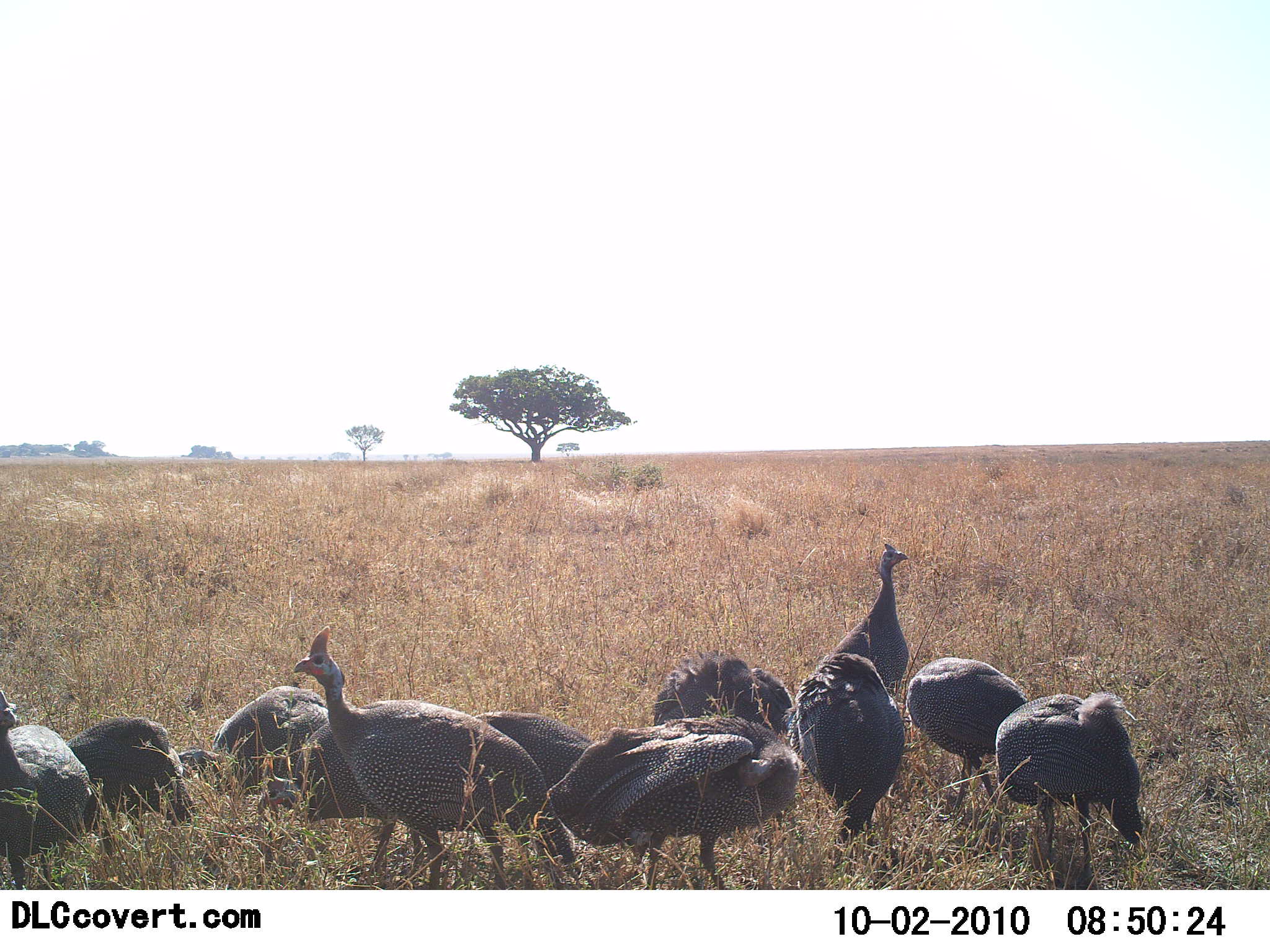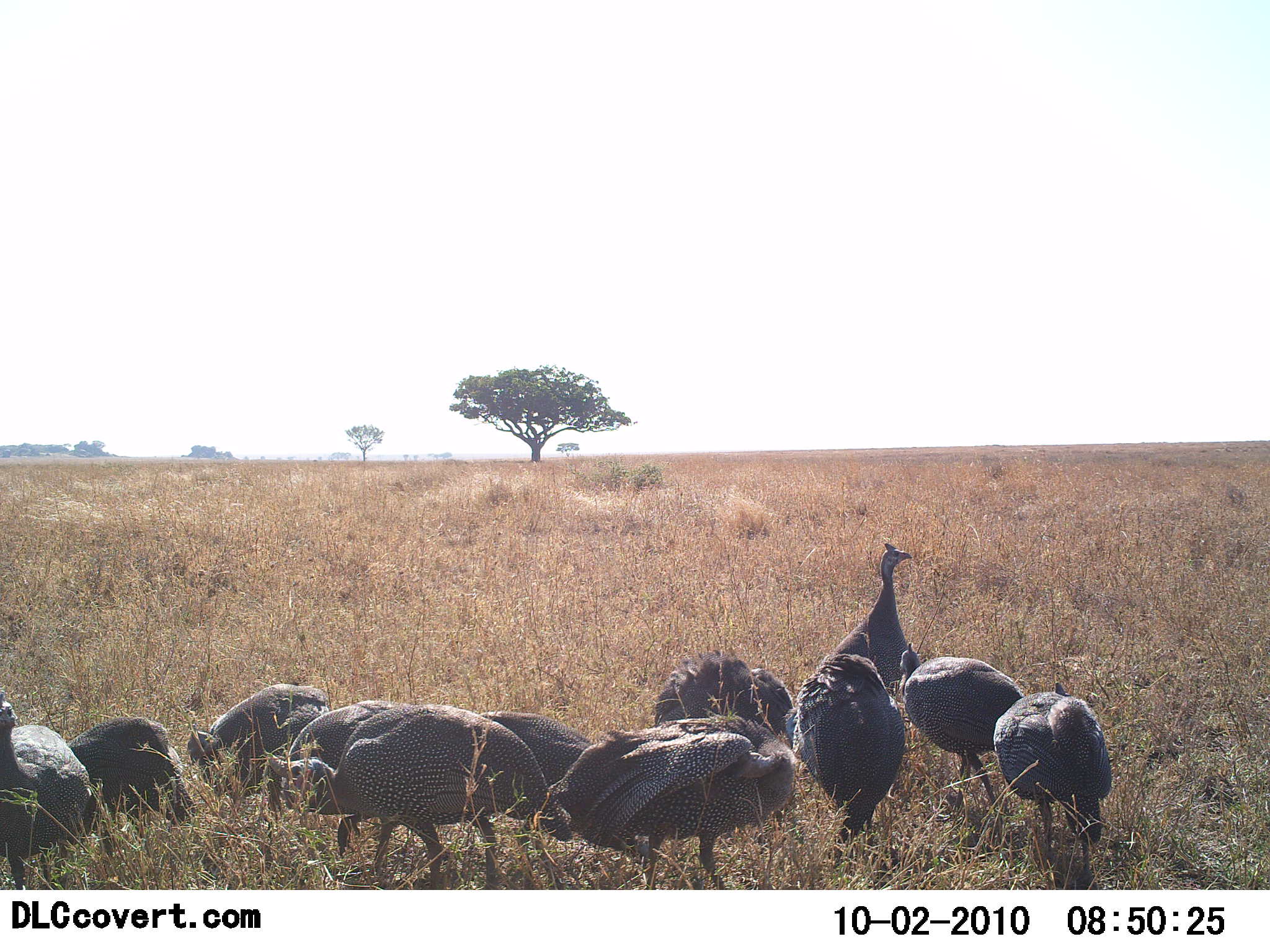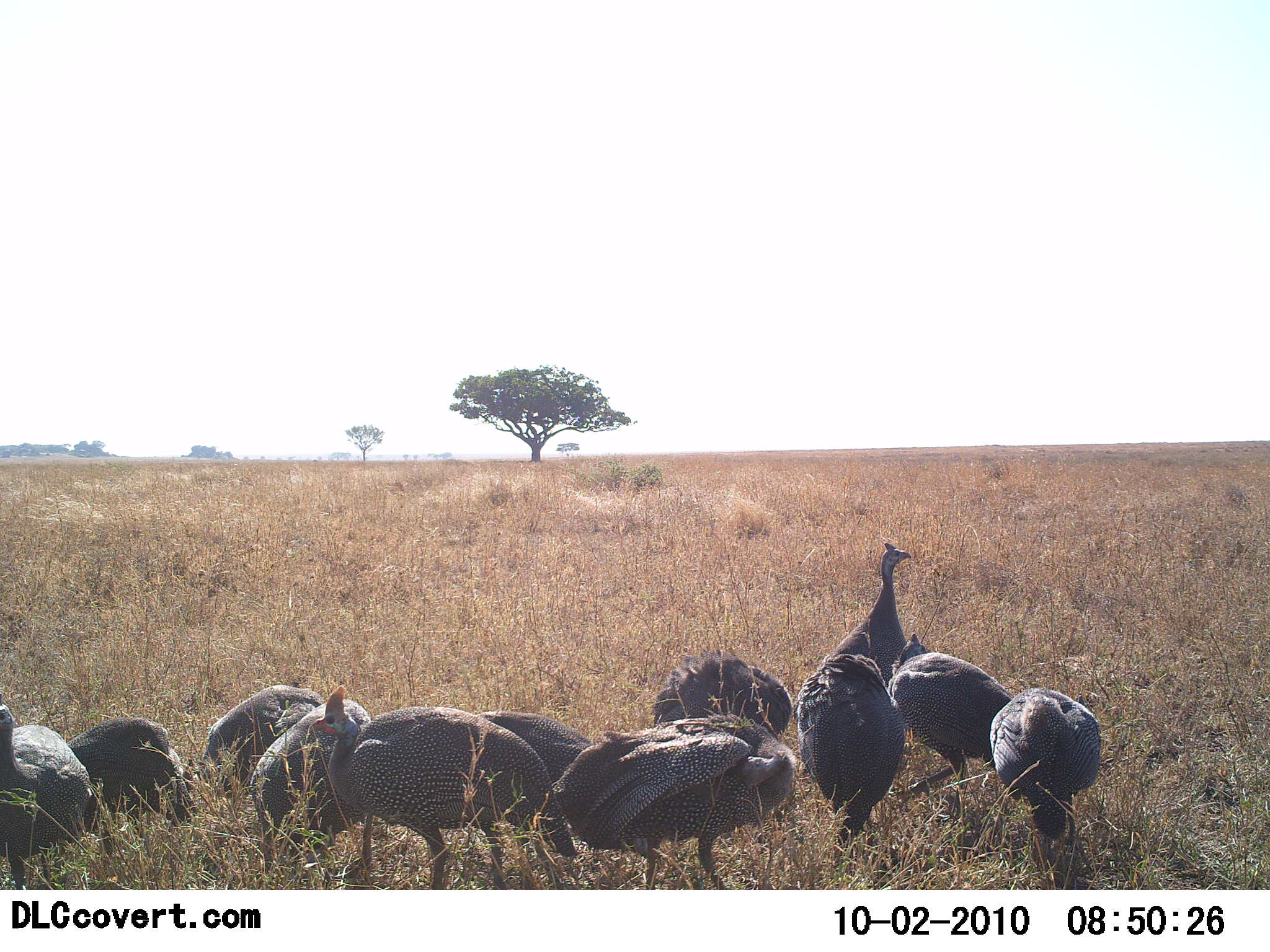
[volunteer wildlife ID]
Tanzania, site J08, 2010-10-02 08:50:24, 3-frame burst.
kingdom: Animalia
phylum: Chordata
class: Aves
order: Galliformes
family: Numididae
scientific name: Numididae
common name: guinea fowl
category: guineafowl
Guineafowl (guinea fowl) (Numididae), count 11-50. Behavior (volunteer vote fractions): standing 59%, resting 6%, moving 29%, interacting 18%. Young present (vote fraction): 0%. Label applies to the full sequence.